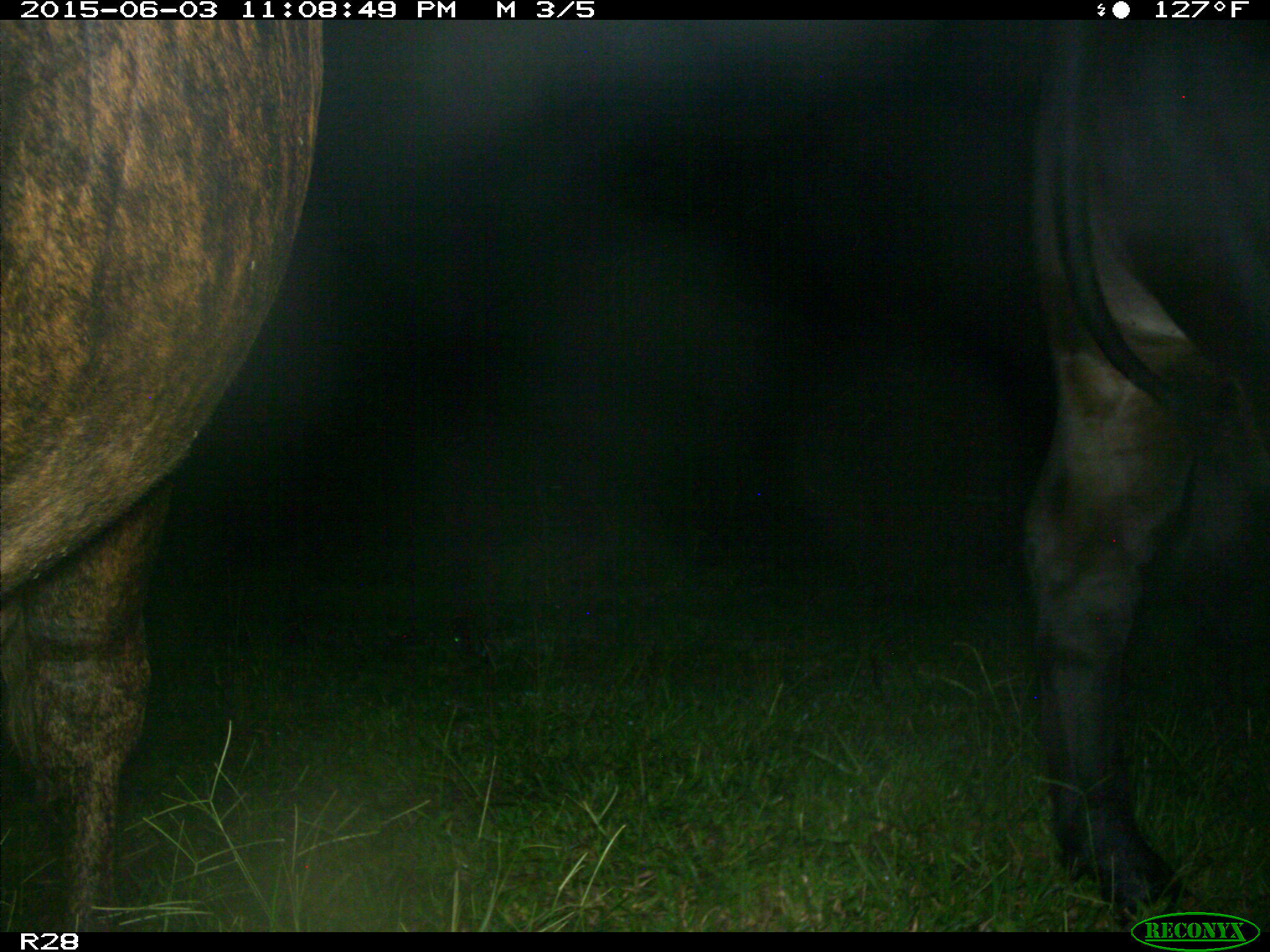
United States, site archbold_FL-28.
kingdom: Animalia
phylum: Chordata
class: Mammalia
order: Artiodactyla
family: Bovidae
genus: Bos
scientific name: Bos taurus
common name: domestic cow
Bos taurus (domestic cow).